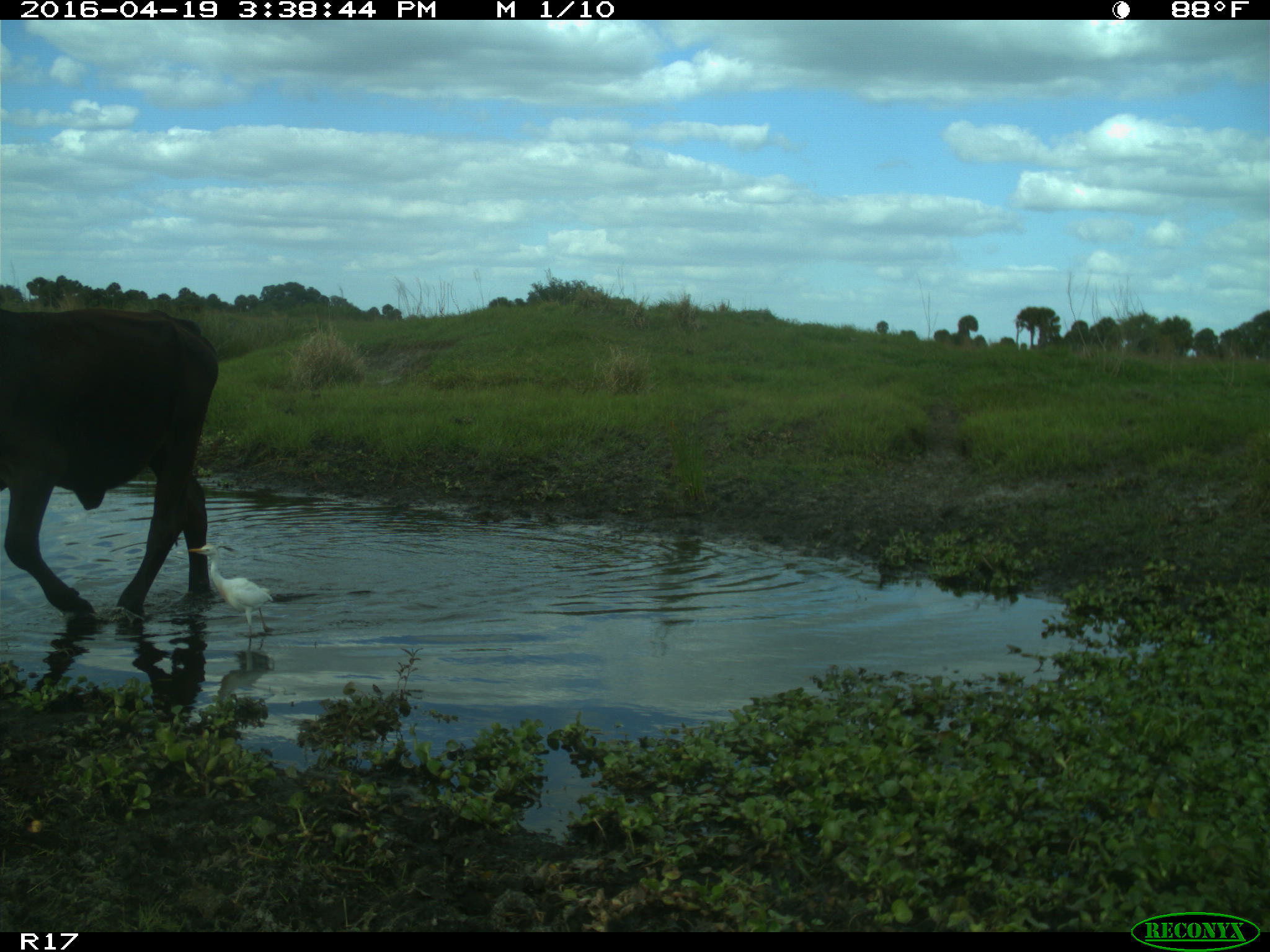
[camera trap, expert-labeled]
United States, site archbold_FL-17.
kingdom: Animalia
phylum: Chordata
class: Mammalia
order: Artiodactyla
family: Bovidae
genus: Bos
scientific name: Bos taurus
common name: domestic cow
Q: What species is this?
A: Bos taurus (domestic cow).